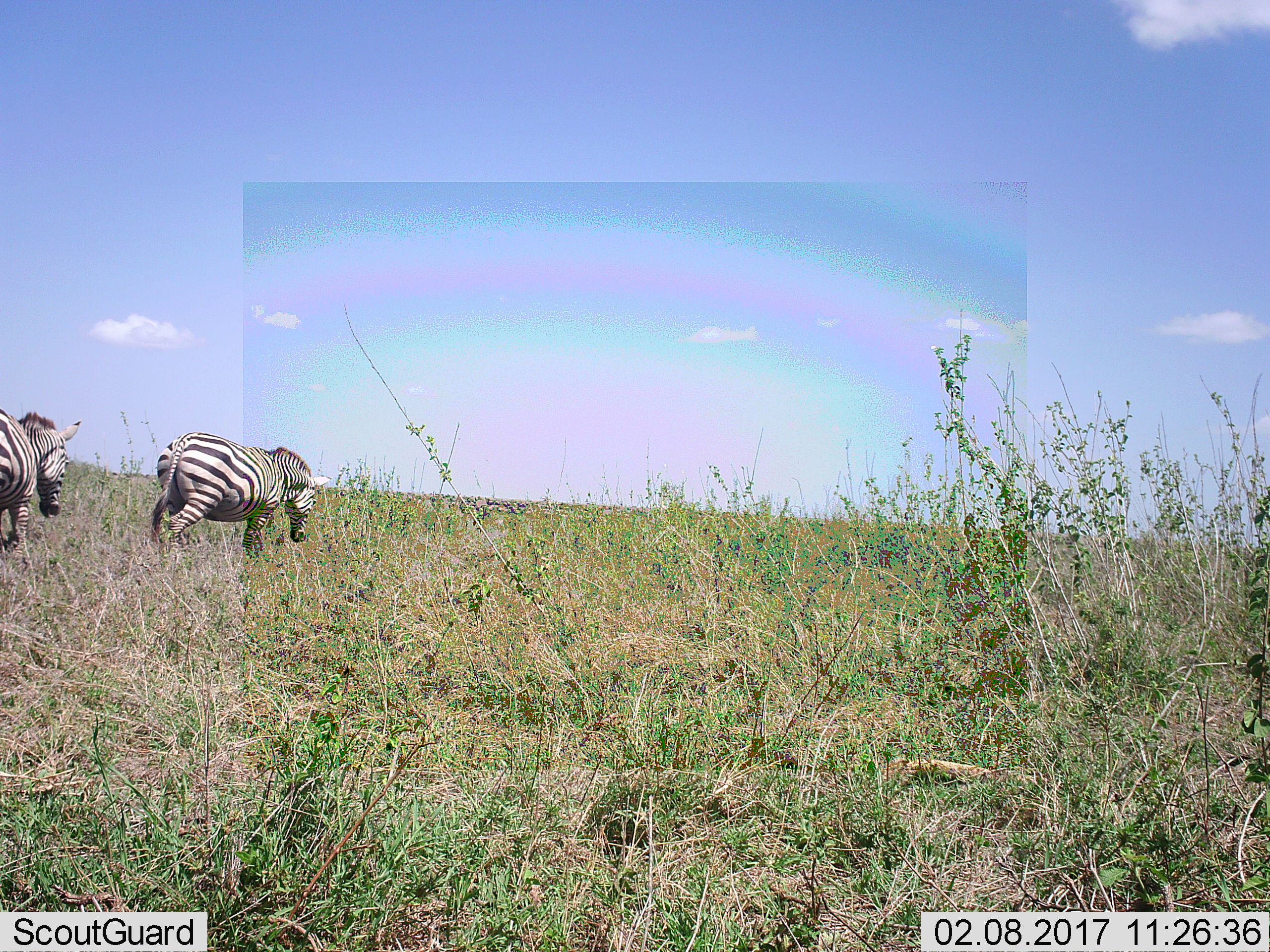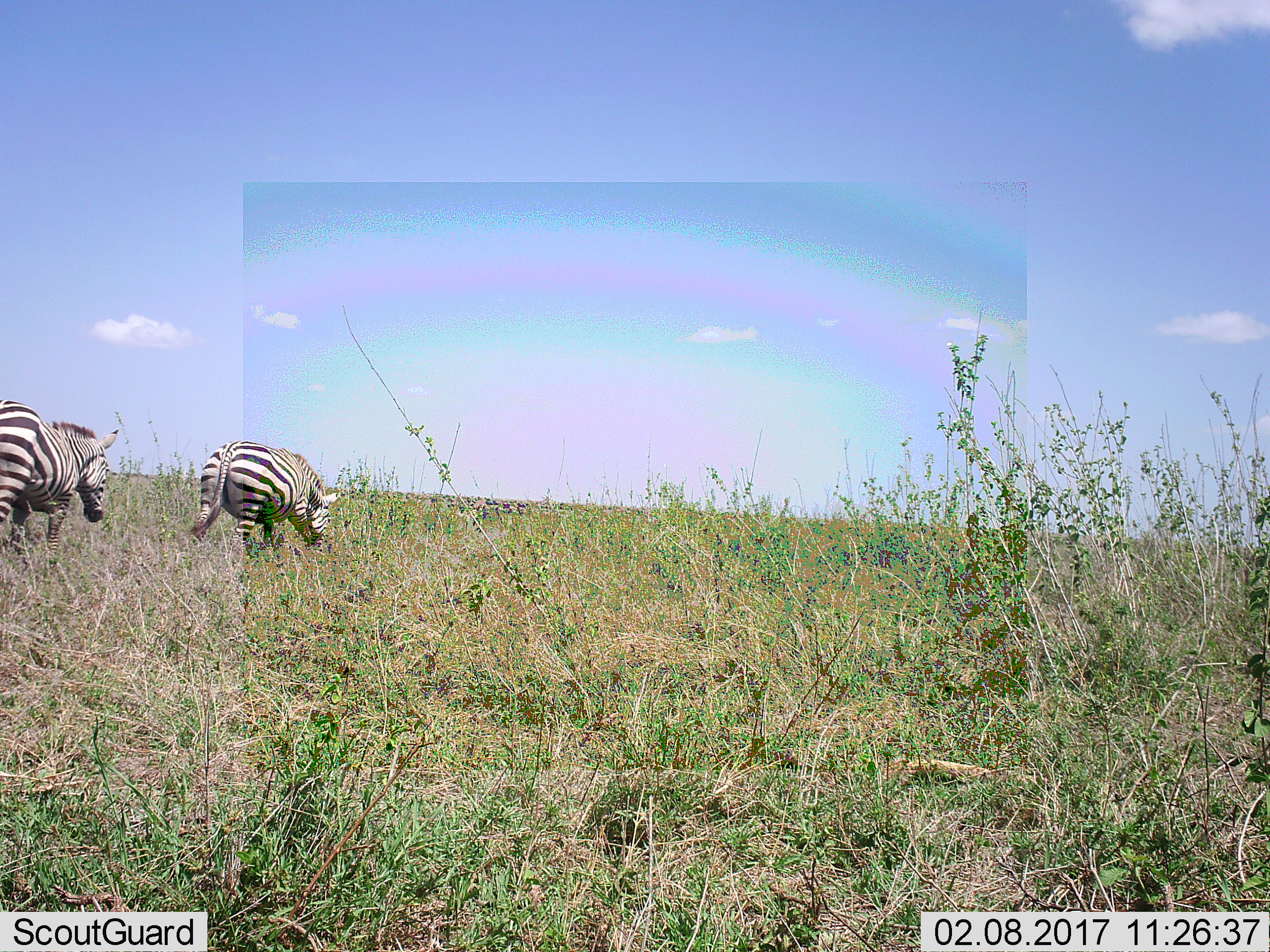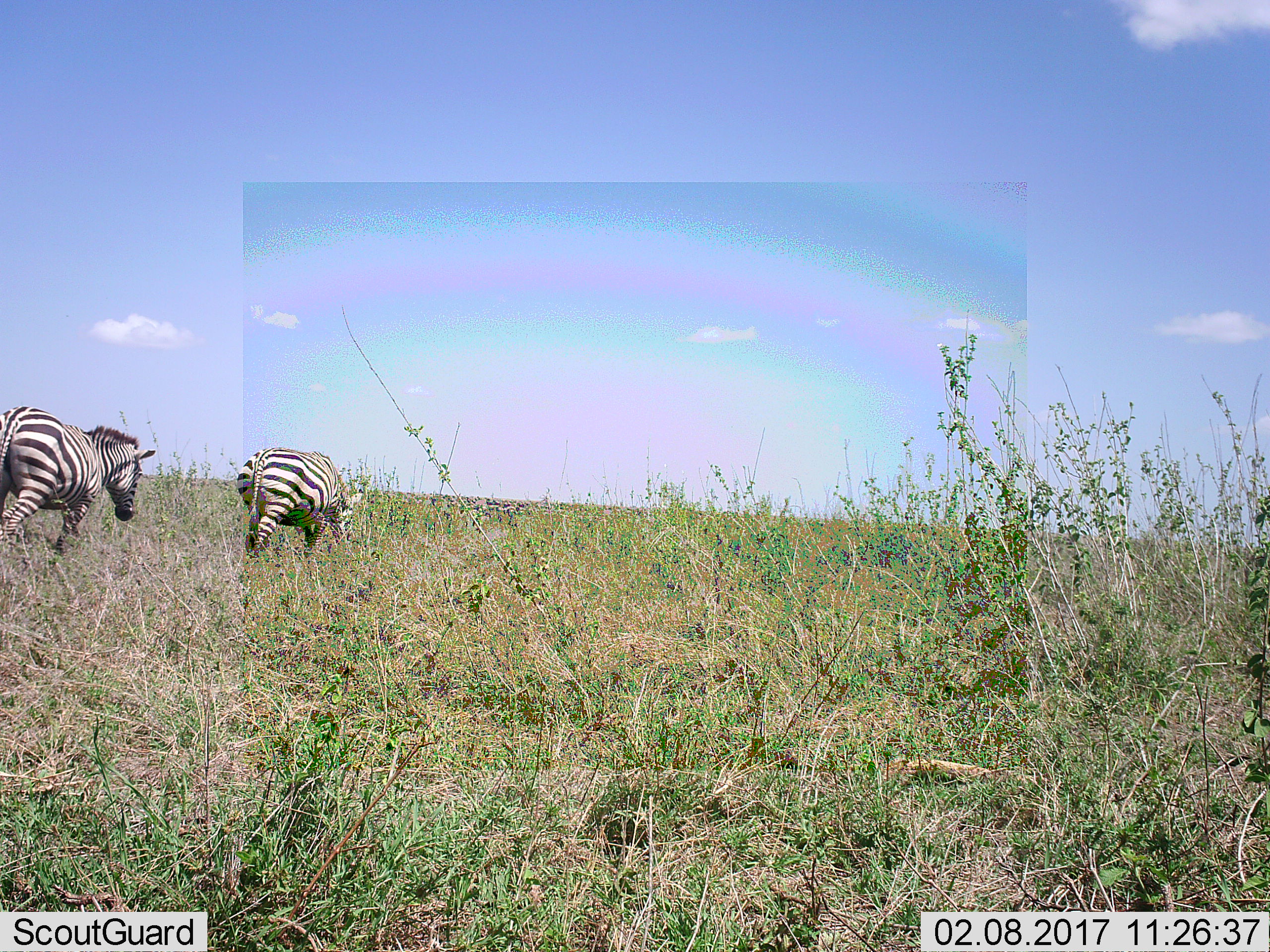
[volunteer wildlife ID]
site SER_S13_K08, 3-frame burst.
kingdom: Animalia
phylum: Chordata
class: Mammalia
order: Perissodactyla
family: Equidae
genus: Equus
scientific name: Equus quagga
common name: plains zebra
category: zebraplains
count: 2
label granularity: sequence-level